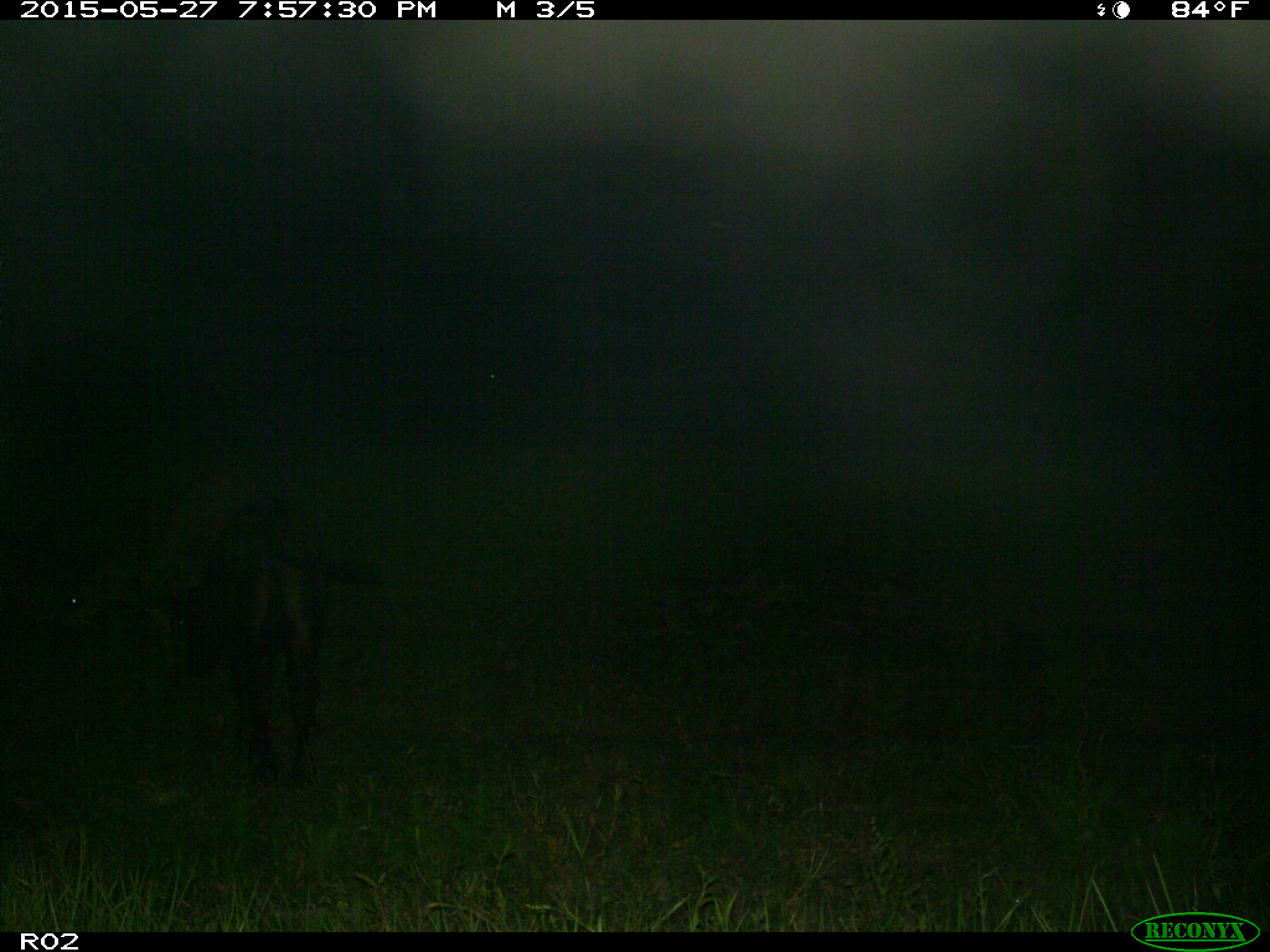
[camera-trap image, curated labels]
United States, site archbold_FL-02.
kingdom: Animalia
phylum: Chordata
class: Mammalia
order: Artiodactyla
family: Bovidae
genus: Bos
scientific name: Bos taurus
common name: domestic cow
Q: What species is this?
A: Bos taurus (domestic cow).